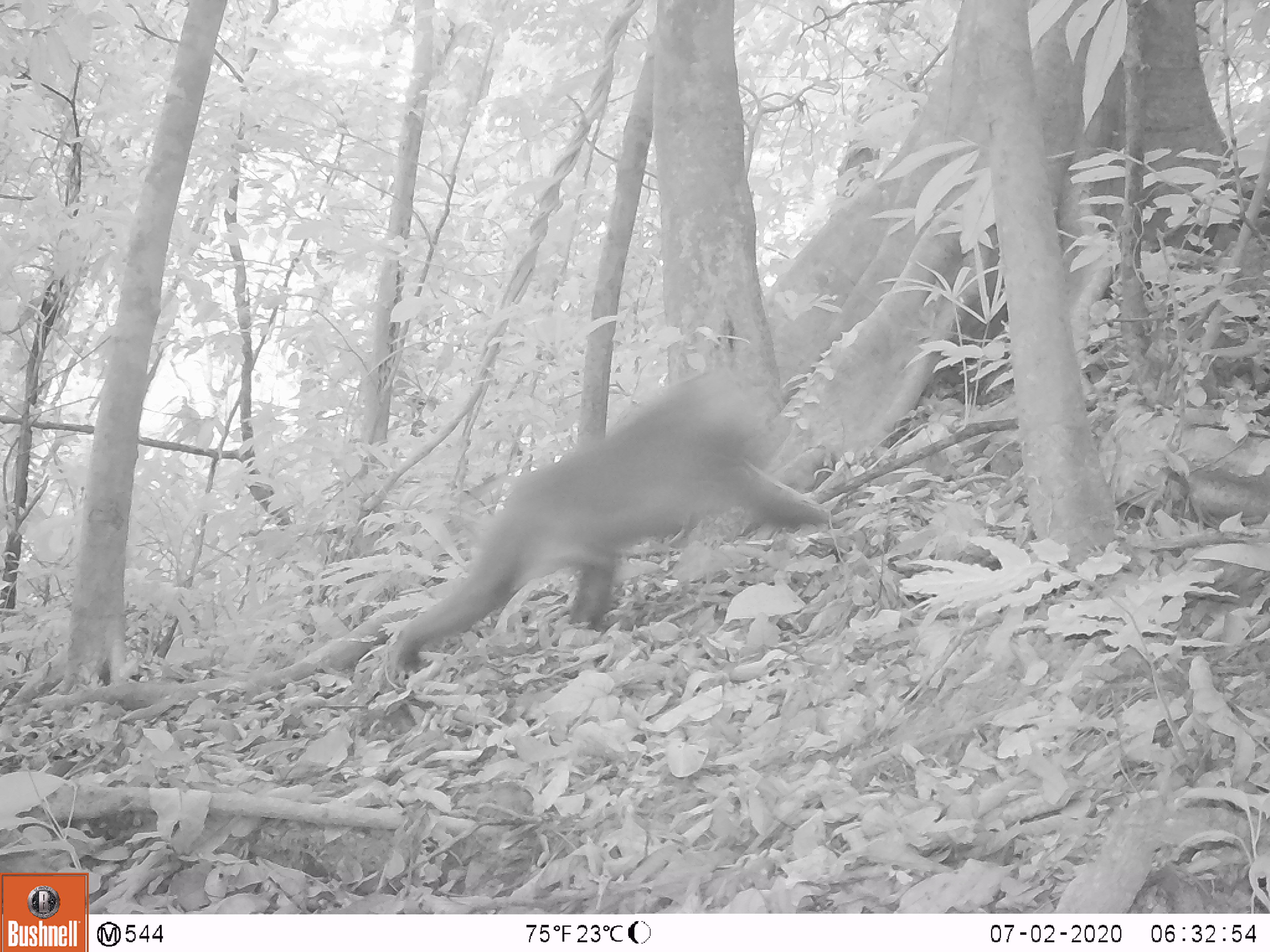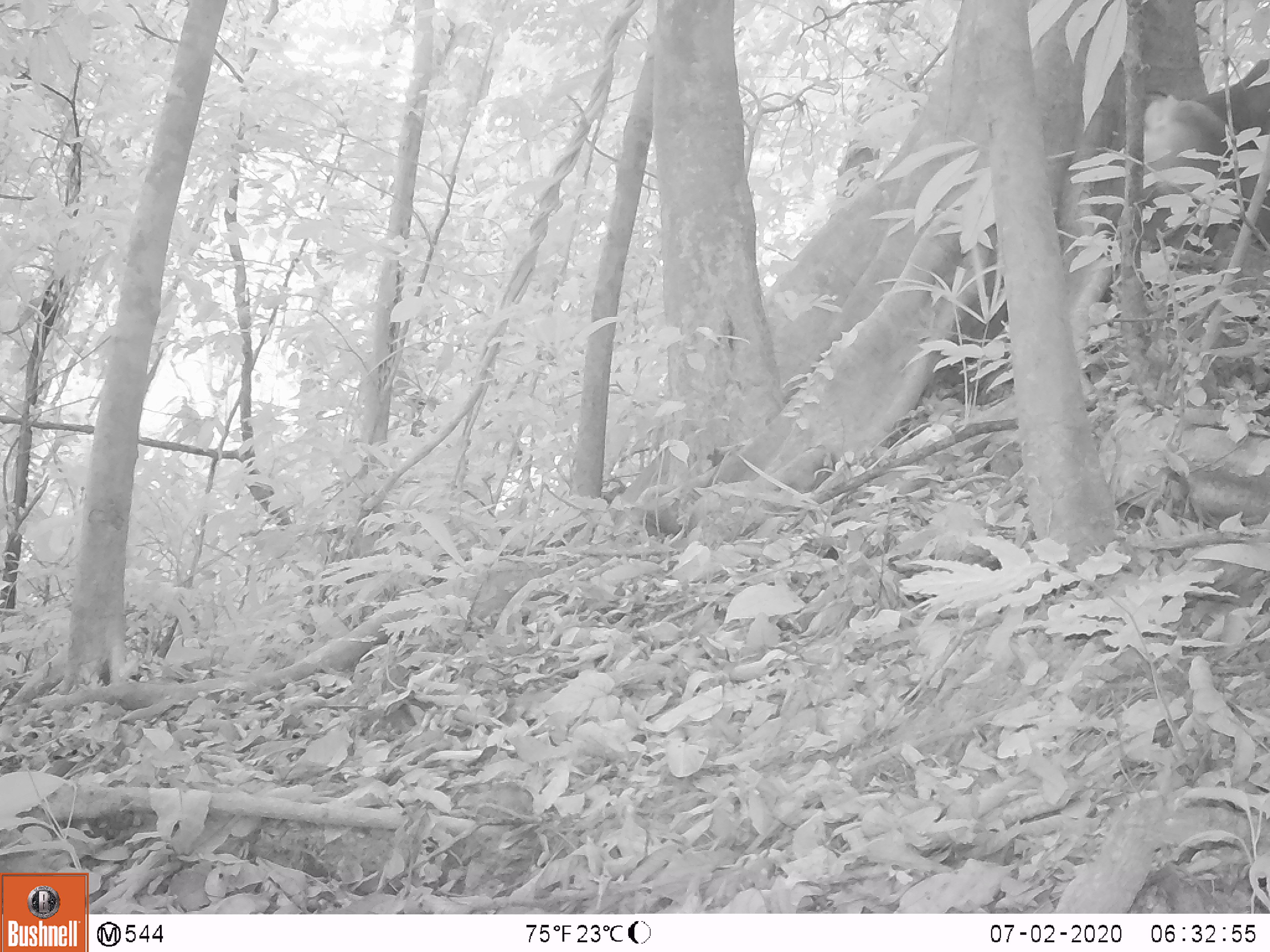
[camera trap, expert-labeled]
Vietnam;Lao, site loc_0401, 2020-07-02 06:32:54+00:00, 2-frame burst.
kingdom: Animalia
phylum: Chordata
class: Mammalia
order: Primates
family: Cercopithecidae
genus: Macaca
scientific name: Macaca nemestrina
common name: pig-tailed macaque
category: pig tailed macaque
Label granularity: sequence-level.